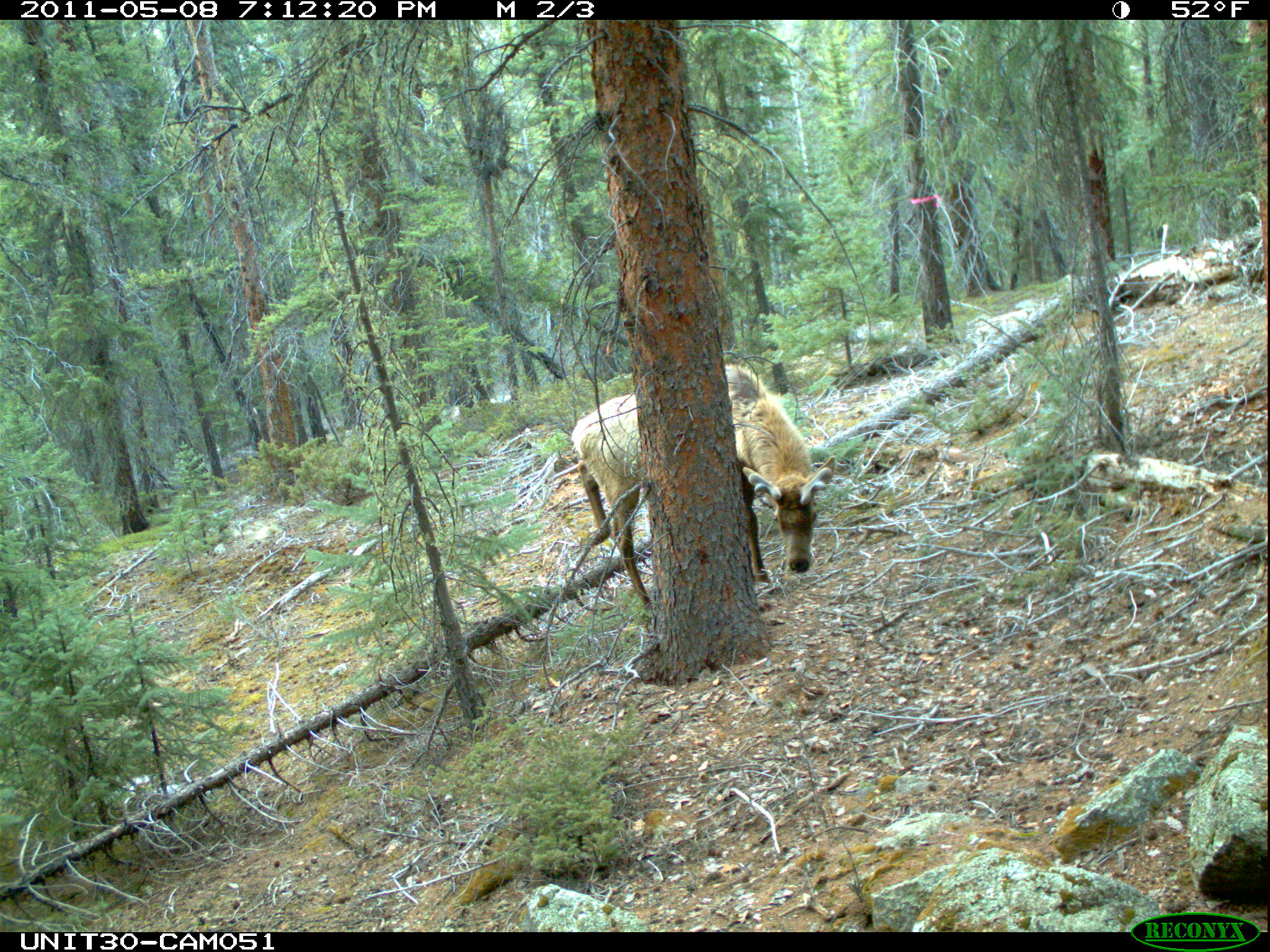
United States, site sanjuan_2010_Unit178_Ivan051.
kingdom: Animalia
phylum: Chordata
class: Mammalia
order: Artiodactyla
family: Cervidae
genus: Cervus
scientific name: Cervus elaphus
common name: red deer